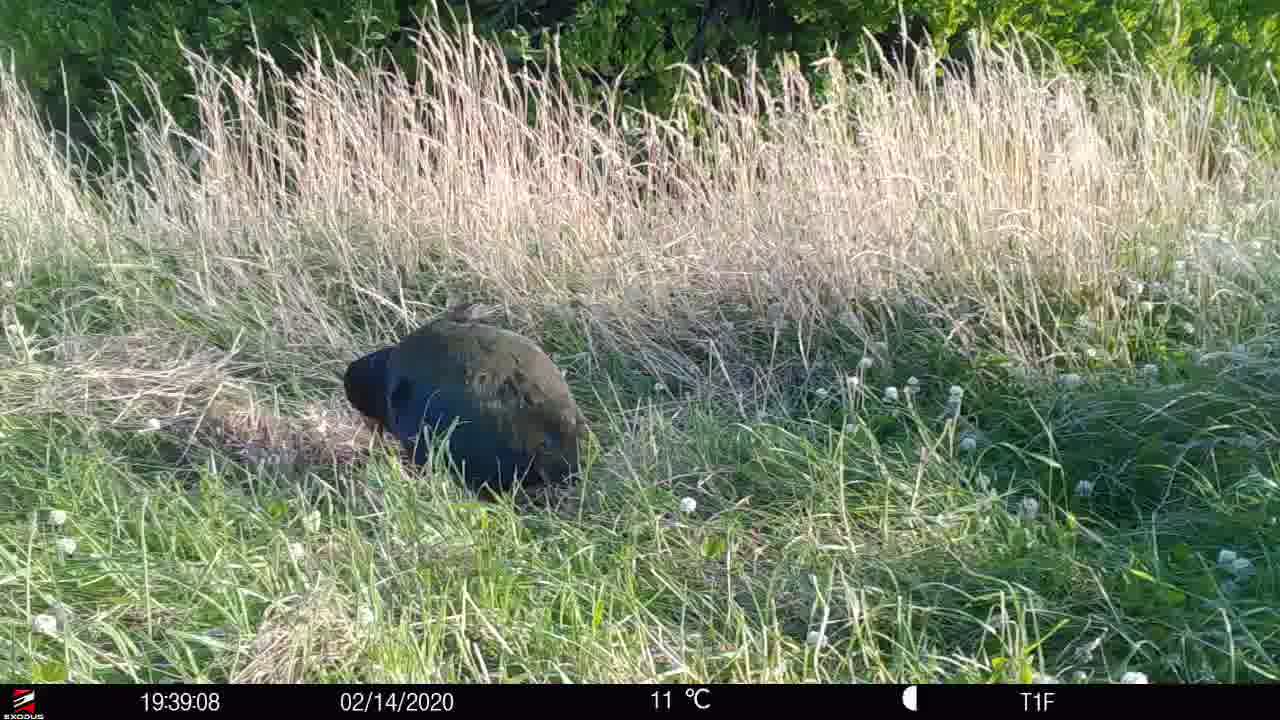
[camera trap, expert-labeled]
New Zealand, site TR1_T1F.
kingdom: Animalia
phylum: Chordata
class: Aves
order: Gruiformes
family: Rallidae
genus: Porphyrio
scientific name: Porphyrio mantelli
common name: takahe